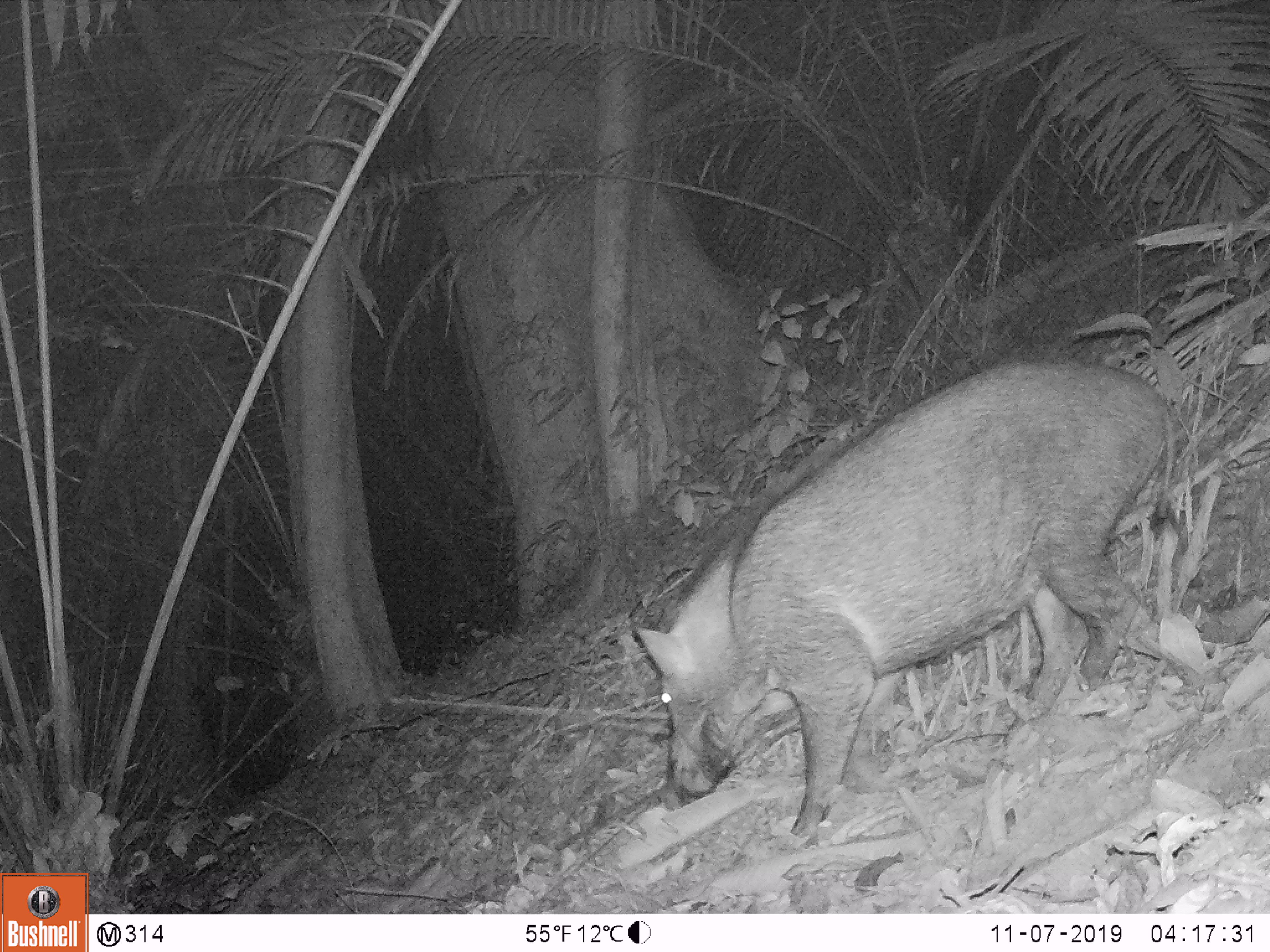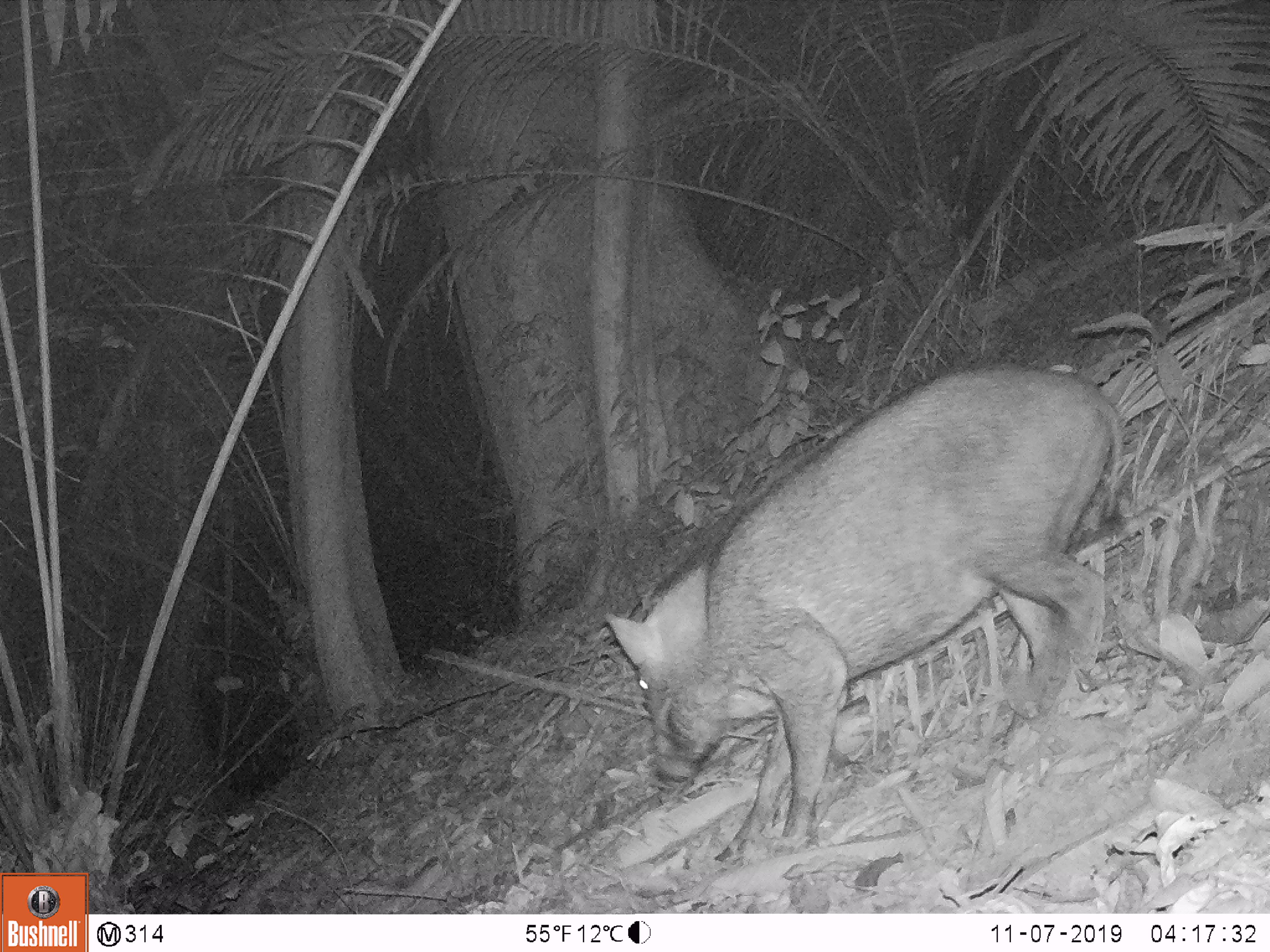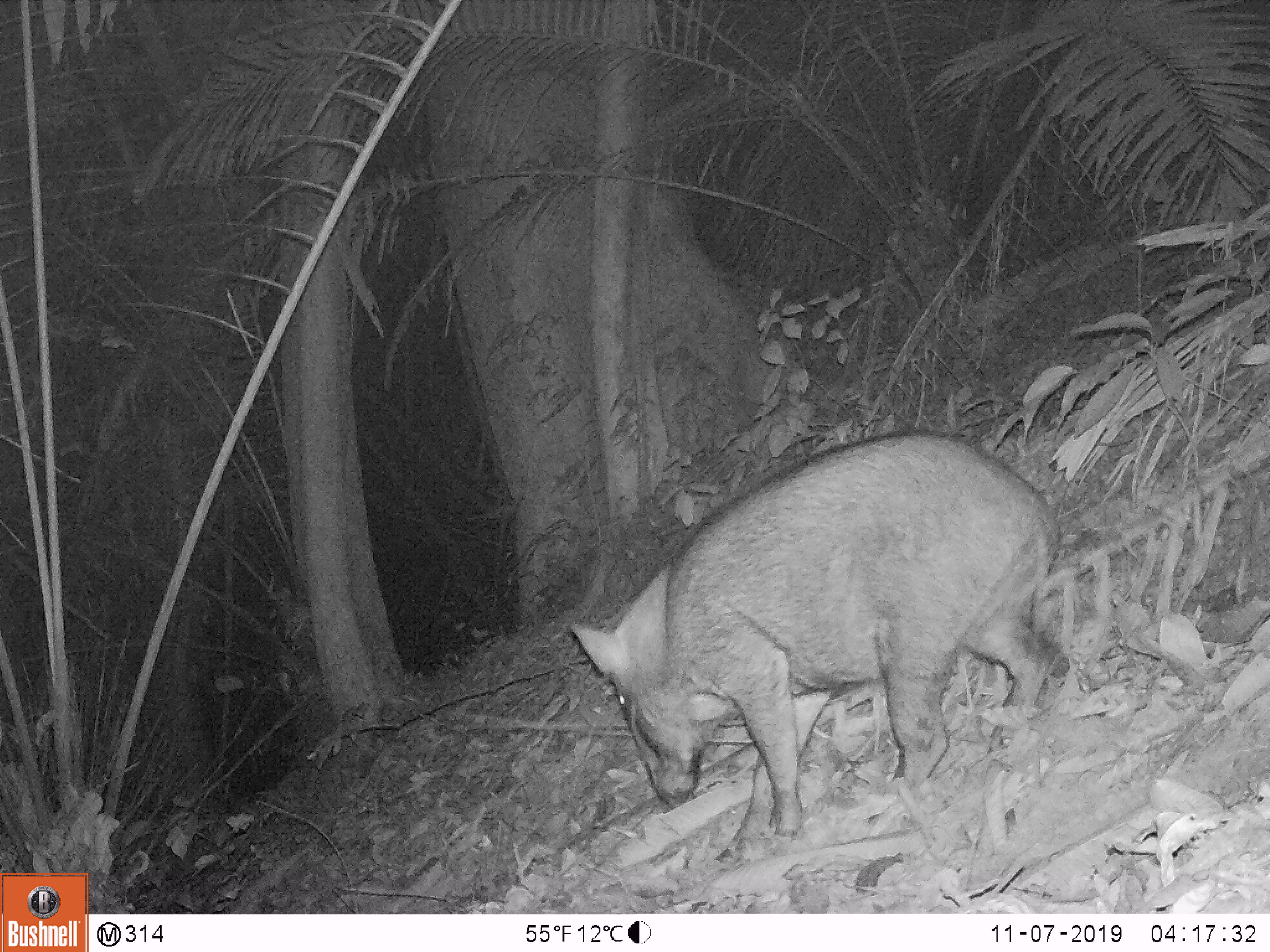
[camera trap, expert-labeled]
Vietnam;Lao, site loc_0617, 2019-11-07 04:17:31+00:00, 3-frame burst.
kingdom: Animalia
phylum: Chordata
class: Mammalia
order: Artiodactyla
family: Suidae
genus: Sus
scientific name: Sus scrofa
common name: eurasian wild pig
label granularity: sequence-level